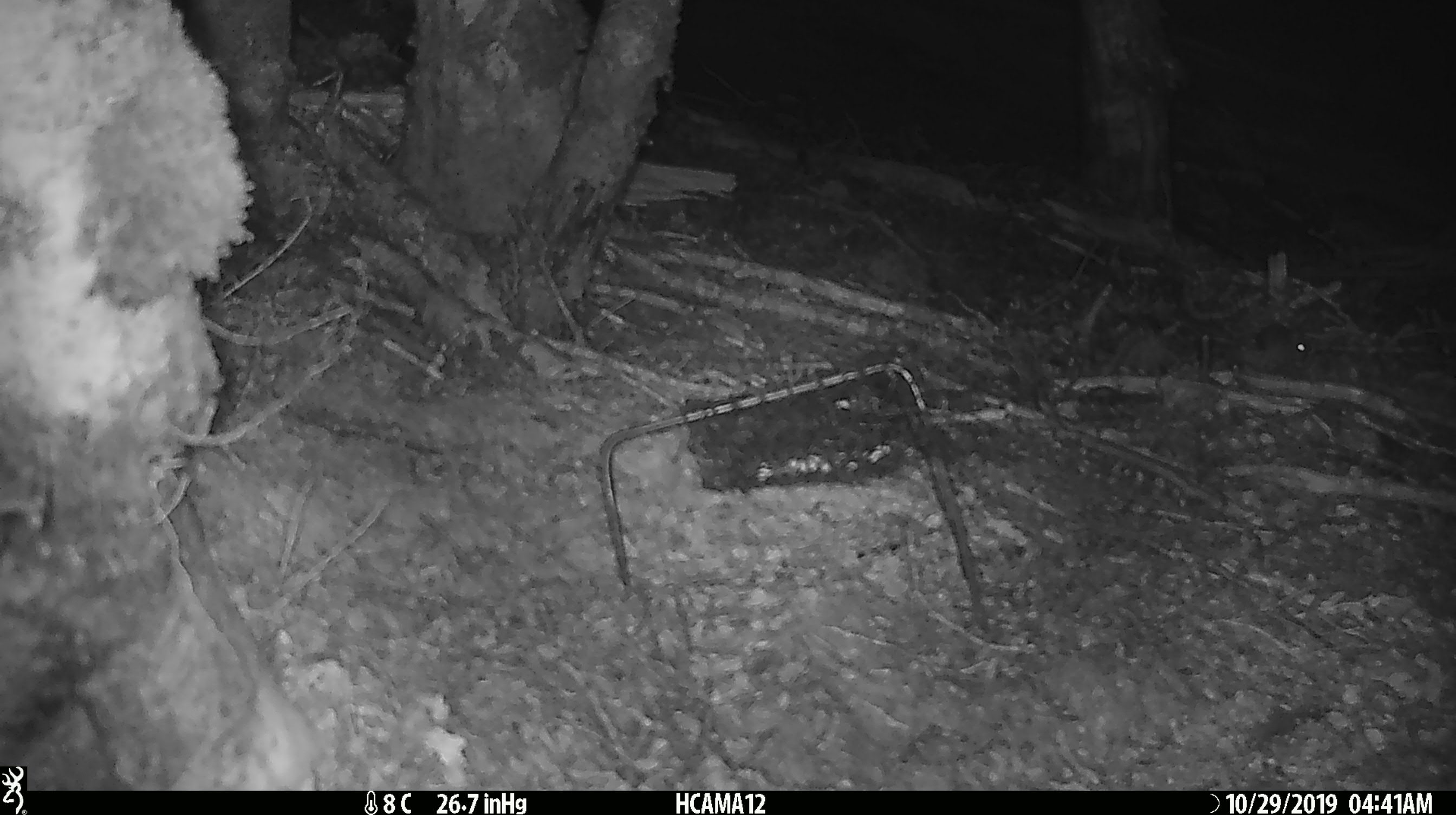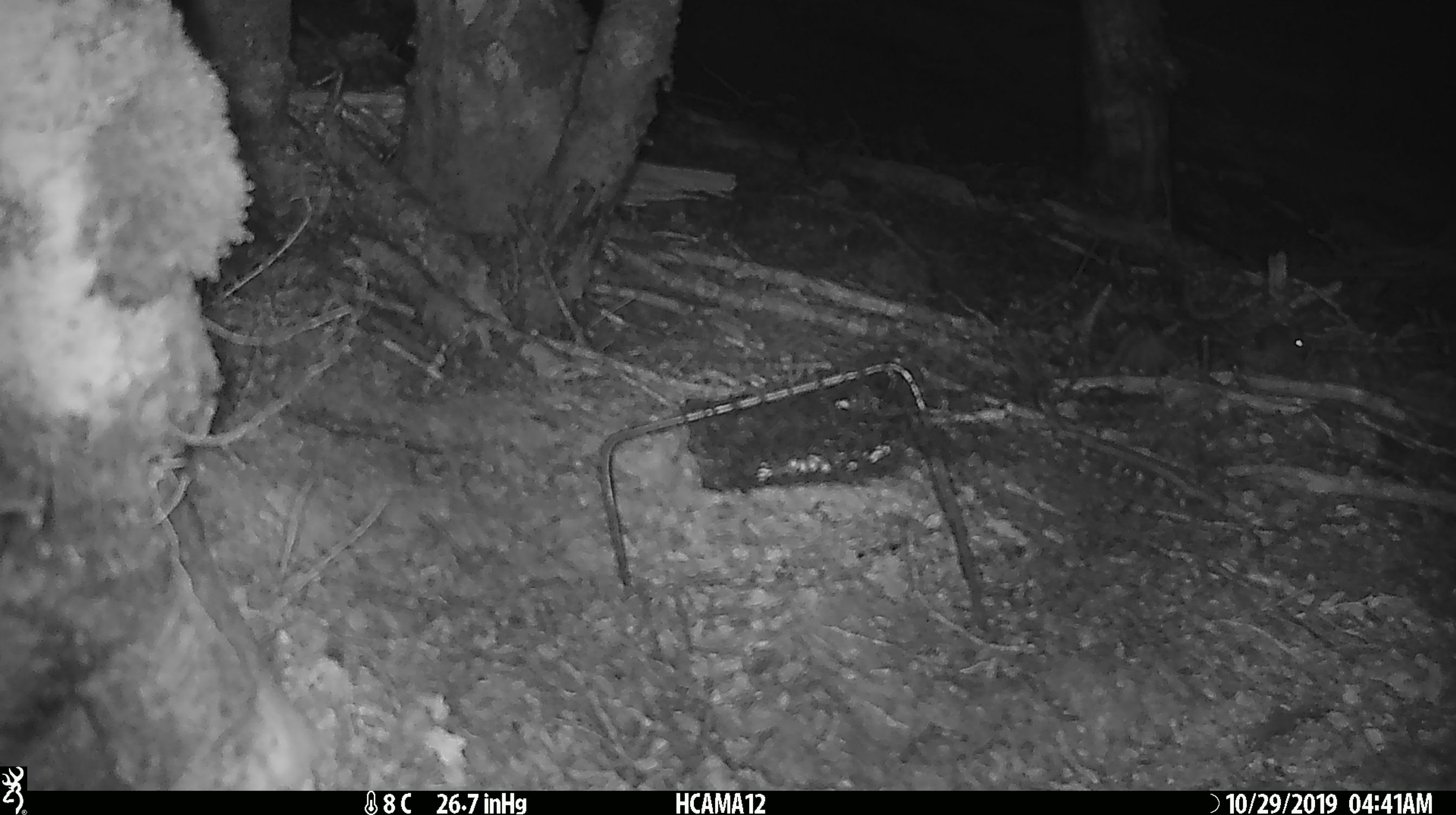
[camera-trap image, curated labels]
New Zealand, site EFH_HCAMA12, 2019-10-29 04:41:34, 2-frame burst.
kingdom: Animalia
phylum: Chordata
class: Mammalia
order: Rodentia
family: Muridae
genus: Mus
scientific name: Mus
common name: mouse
Mouse (Mus).